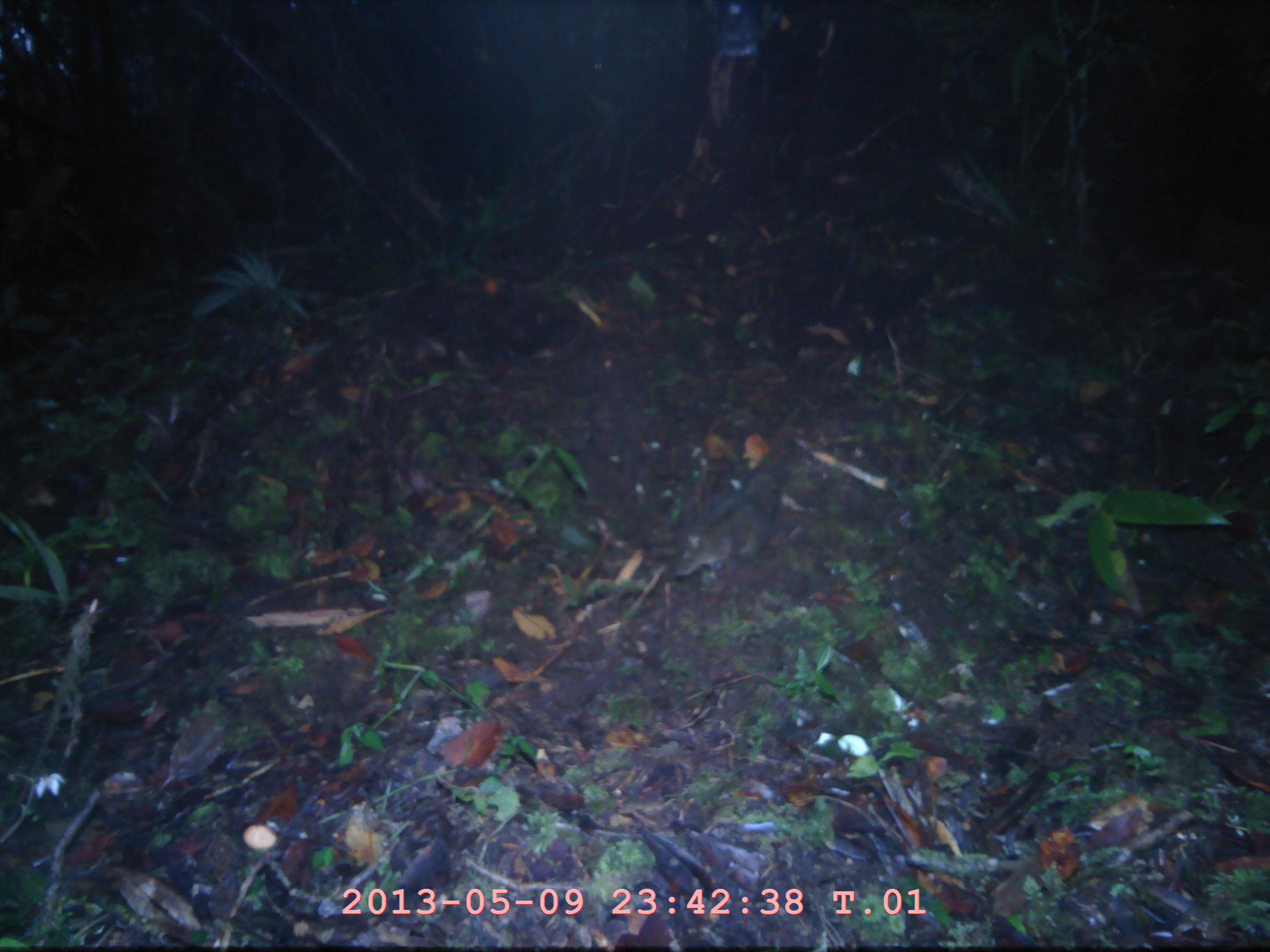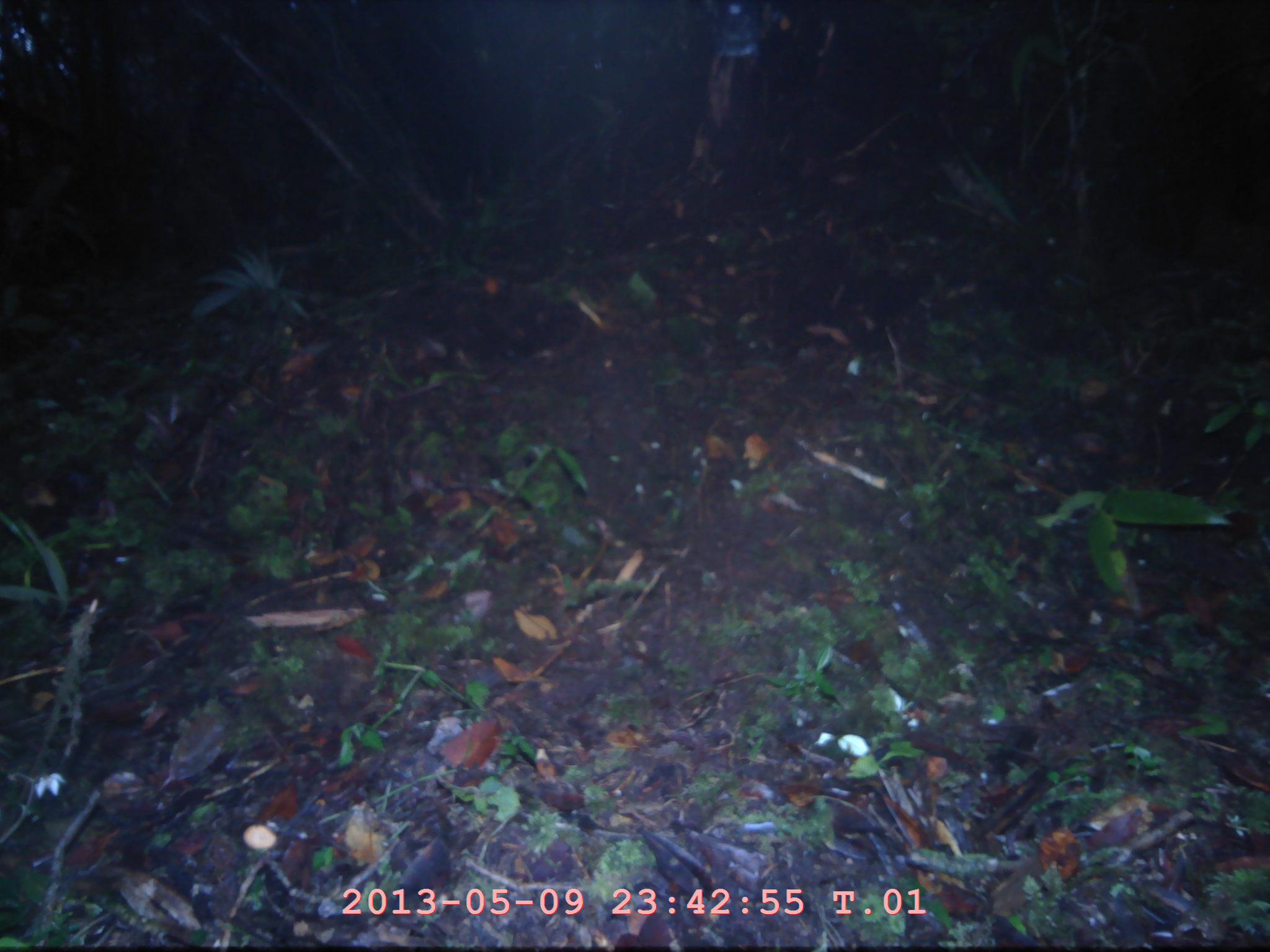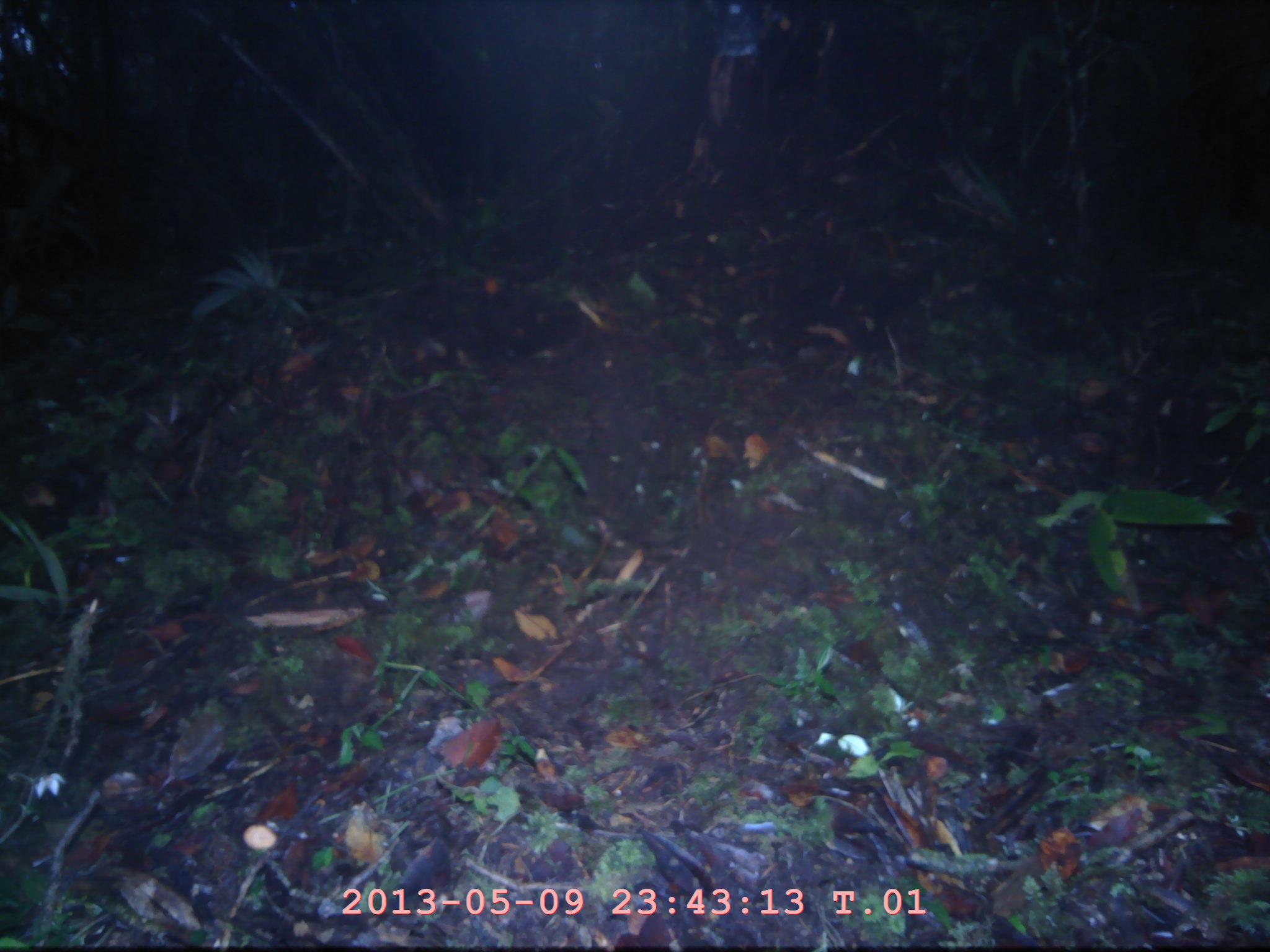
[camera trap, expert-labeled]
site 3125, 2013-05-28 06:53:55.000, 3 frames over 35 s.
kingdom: Animalia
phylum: Chordata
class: Mammalia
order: Rodentia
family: Sciuridae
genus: Lariscus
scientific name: Lariscus insignis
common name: three-striped ground squirrel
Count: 1.